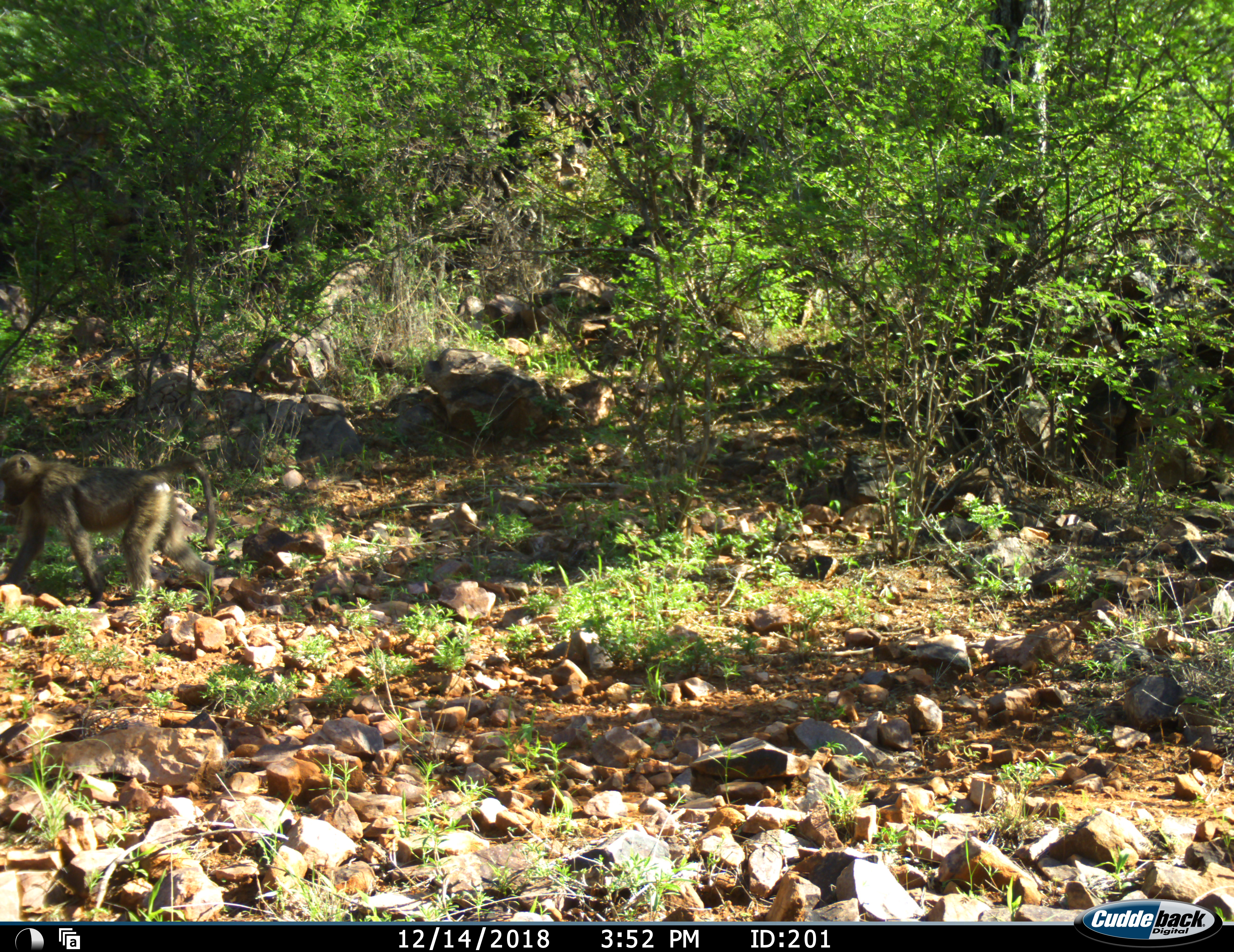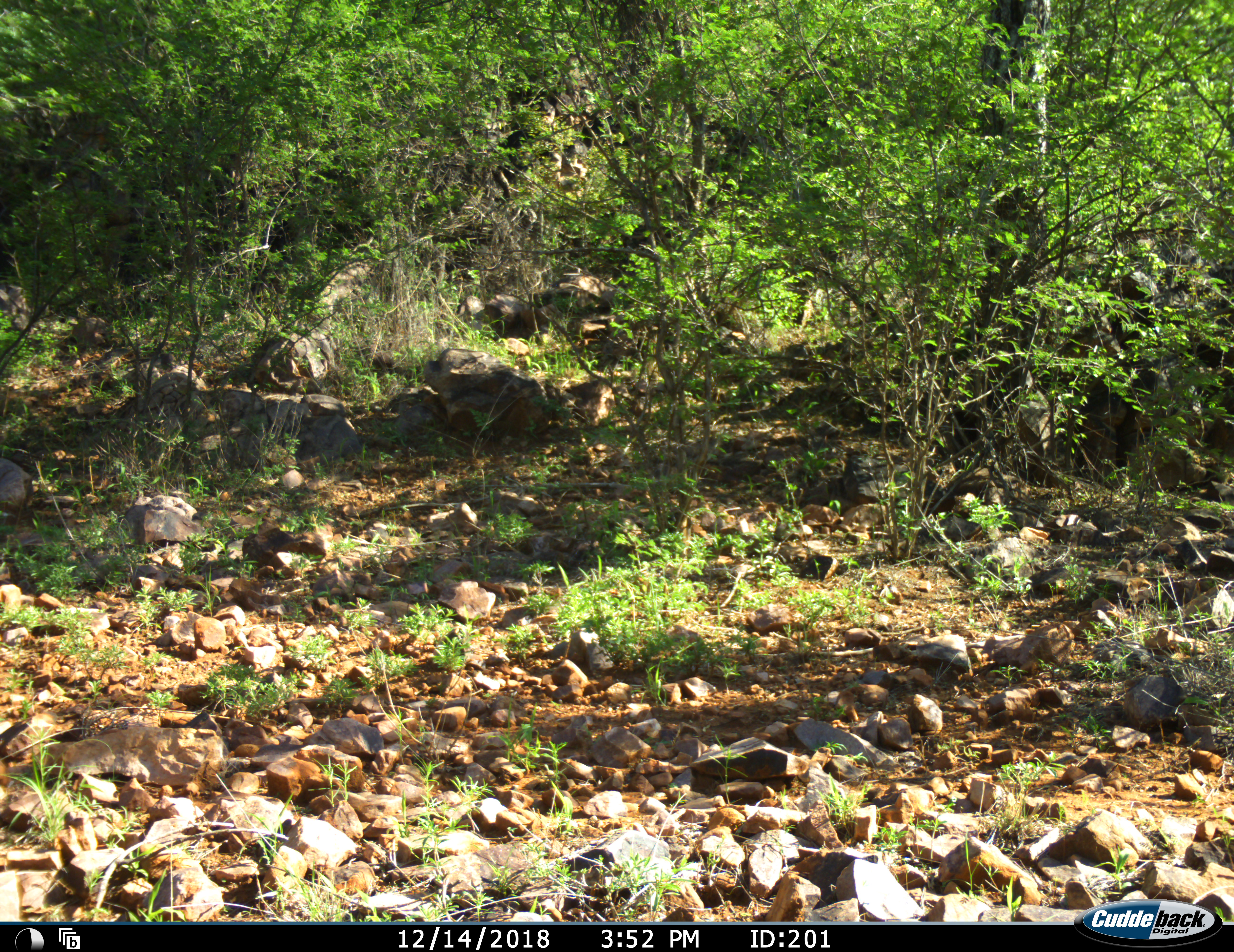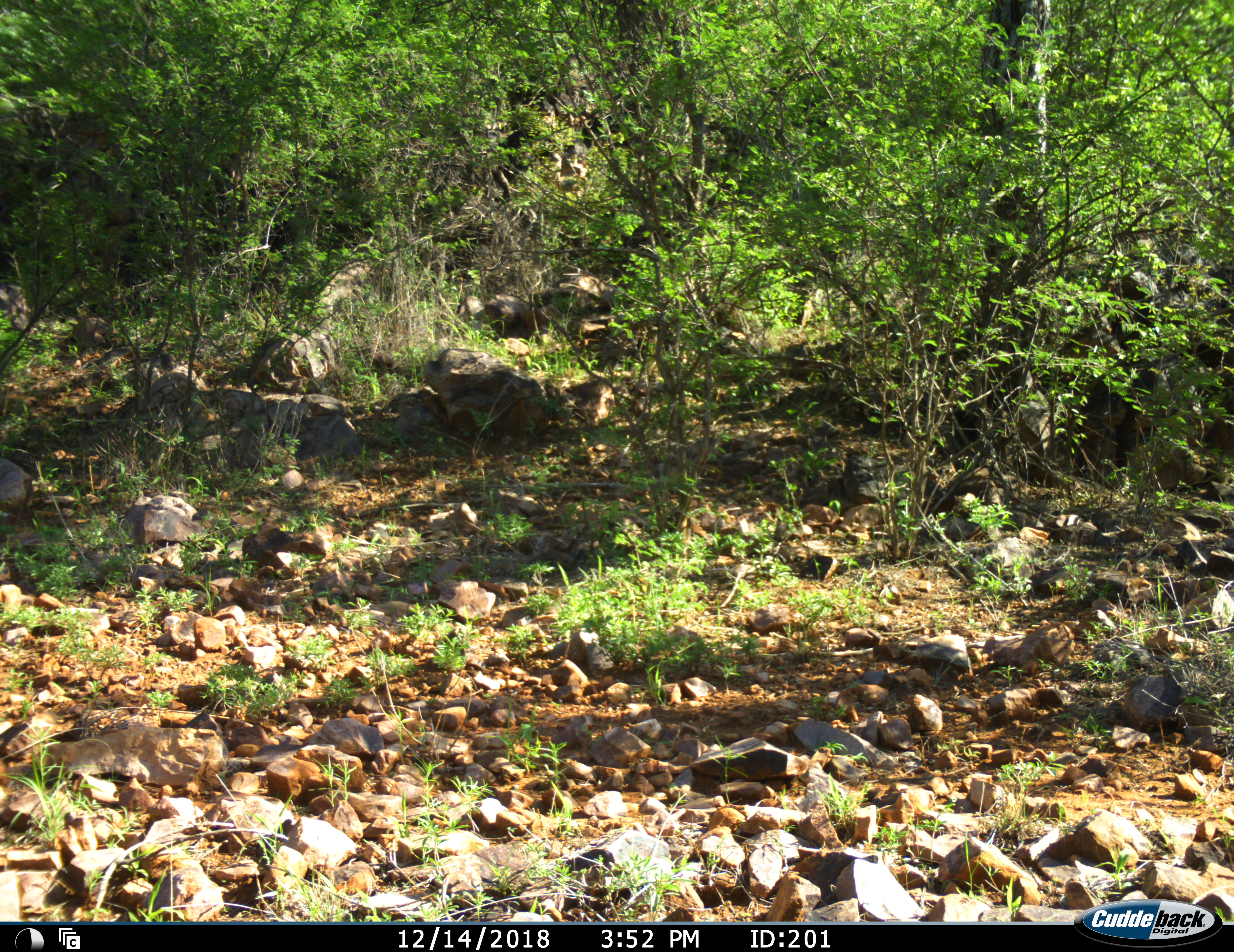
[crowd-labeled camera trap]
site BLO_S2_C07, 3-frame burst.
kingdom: Animalia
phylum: Chordata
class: Mammalia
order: Primates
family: Cercopithecidae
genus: Papio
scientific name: Papio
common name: baboon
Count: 1.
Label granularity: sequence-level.